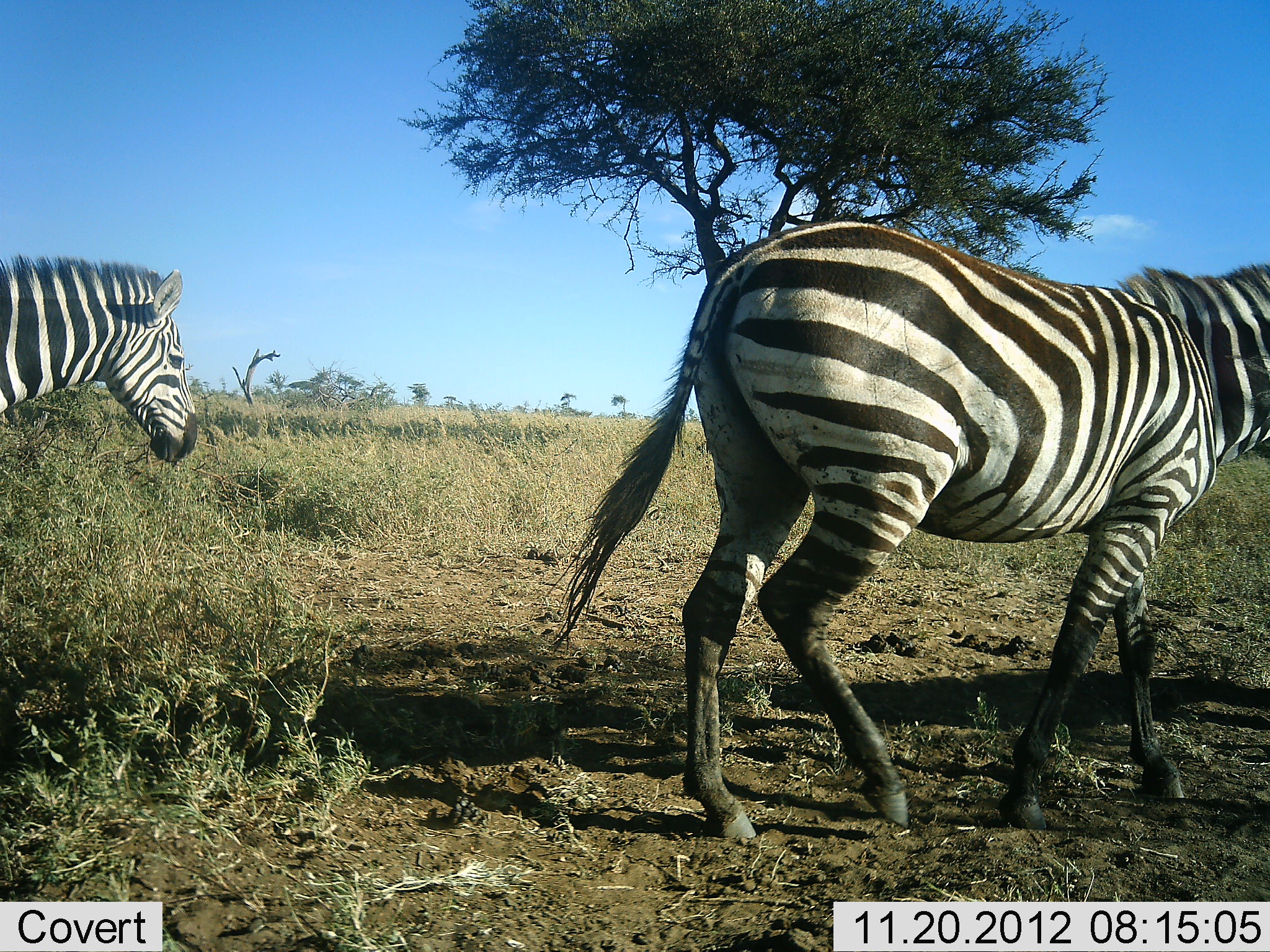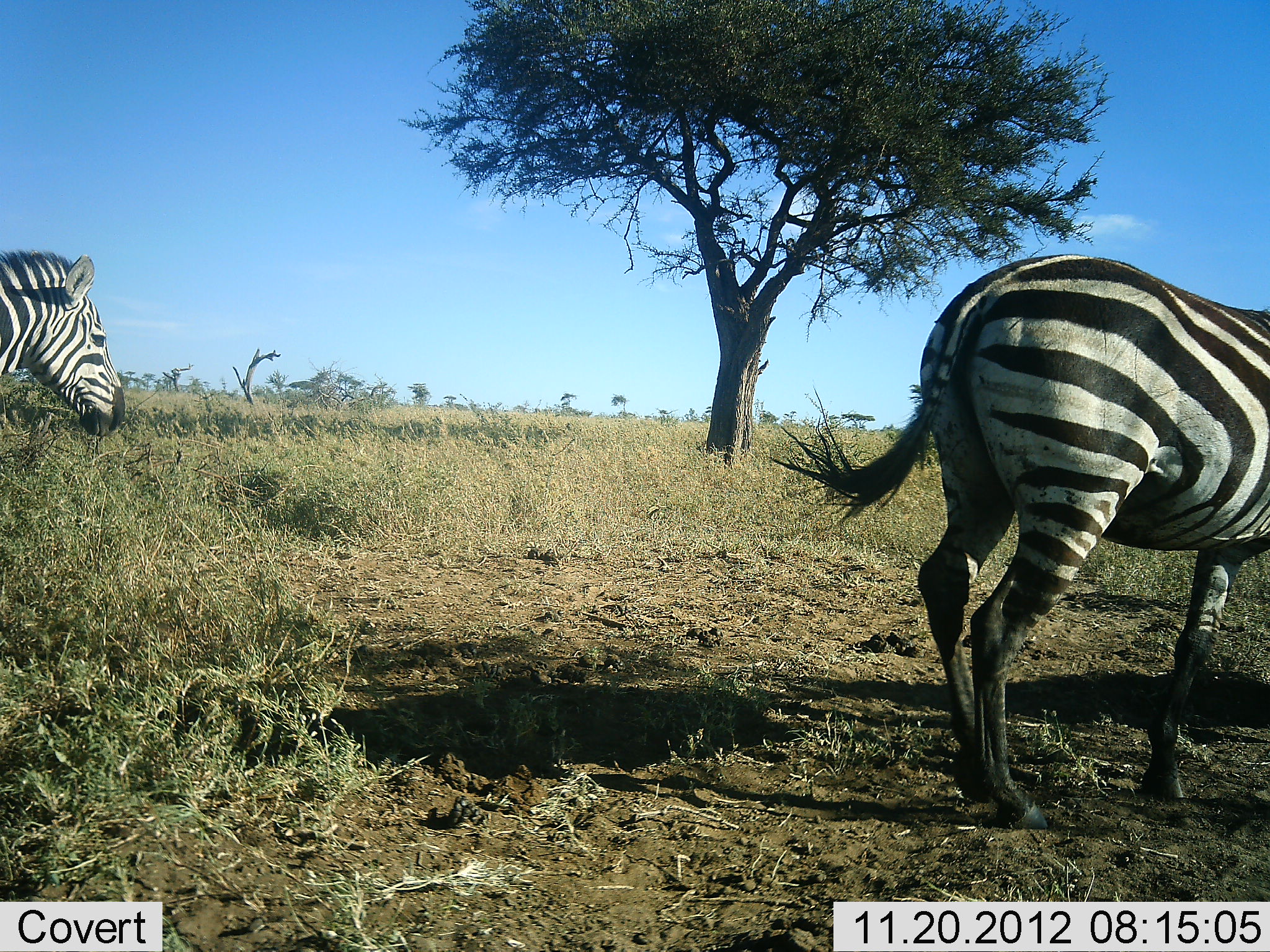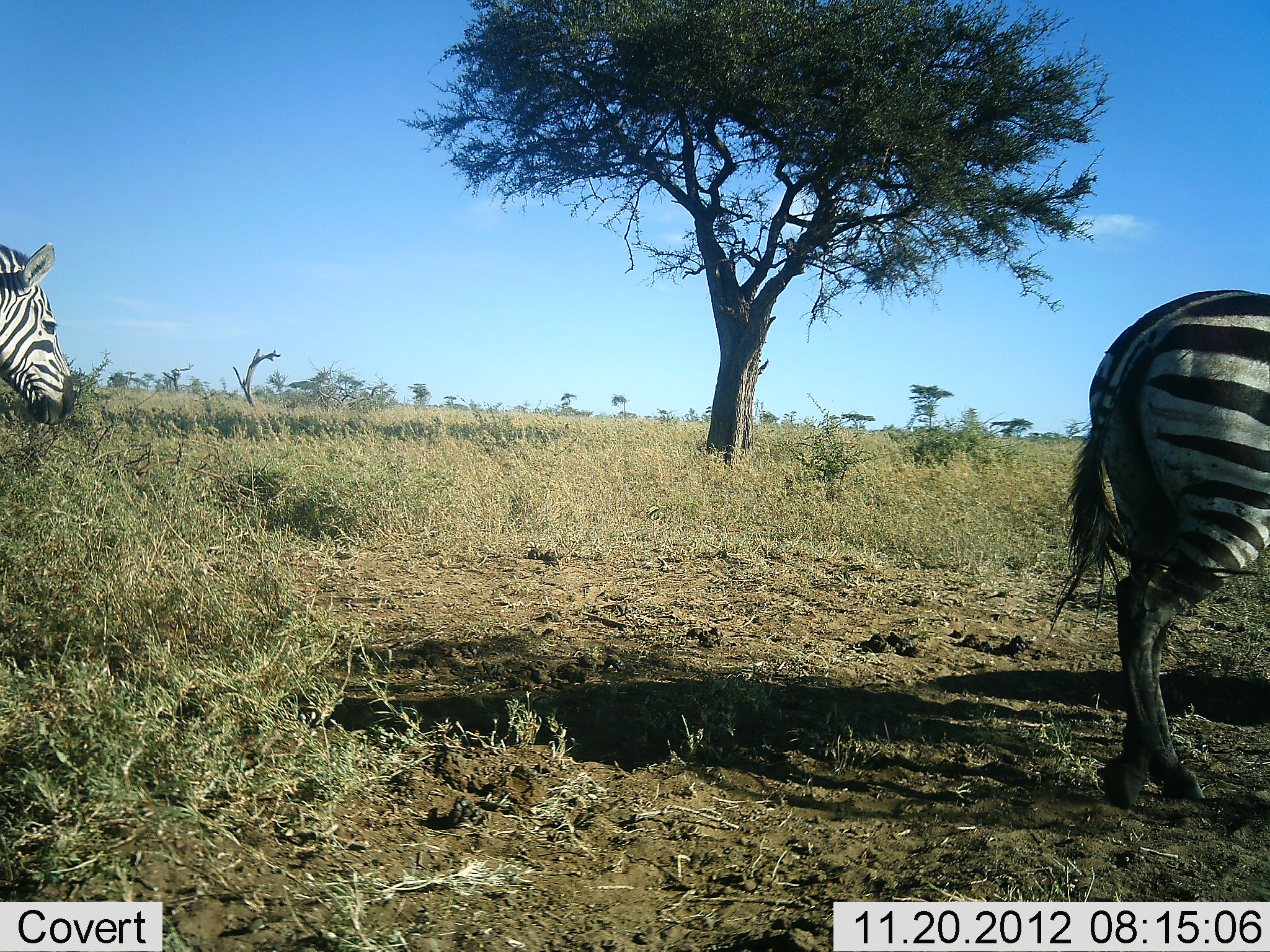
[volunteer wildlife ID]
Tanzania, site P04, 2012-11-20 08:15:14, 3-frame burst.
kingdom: Animalia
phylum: Chordata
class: Mammalia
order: Perissodactyla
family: Equidae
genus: Equus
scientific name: Equus quagga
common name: plains zebra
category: zebra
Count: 2.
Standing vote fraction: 0%.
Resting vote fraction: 0%.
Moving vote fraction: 90%.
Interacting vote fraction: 0%.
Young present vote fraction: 0%.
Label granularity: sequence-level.